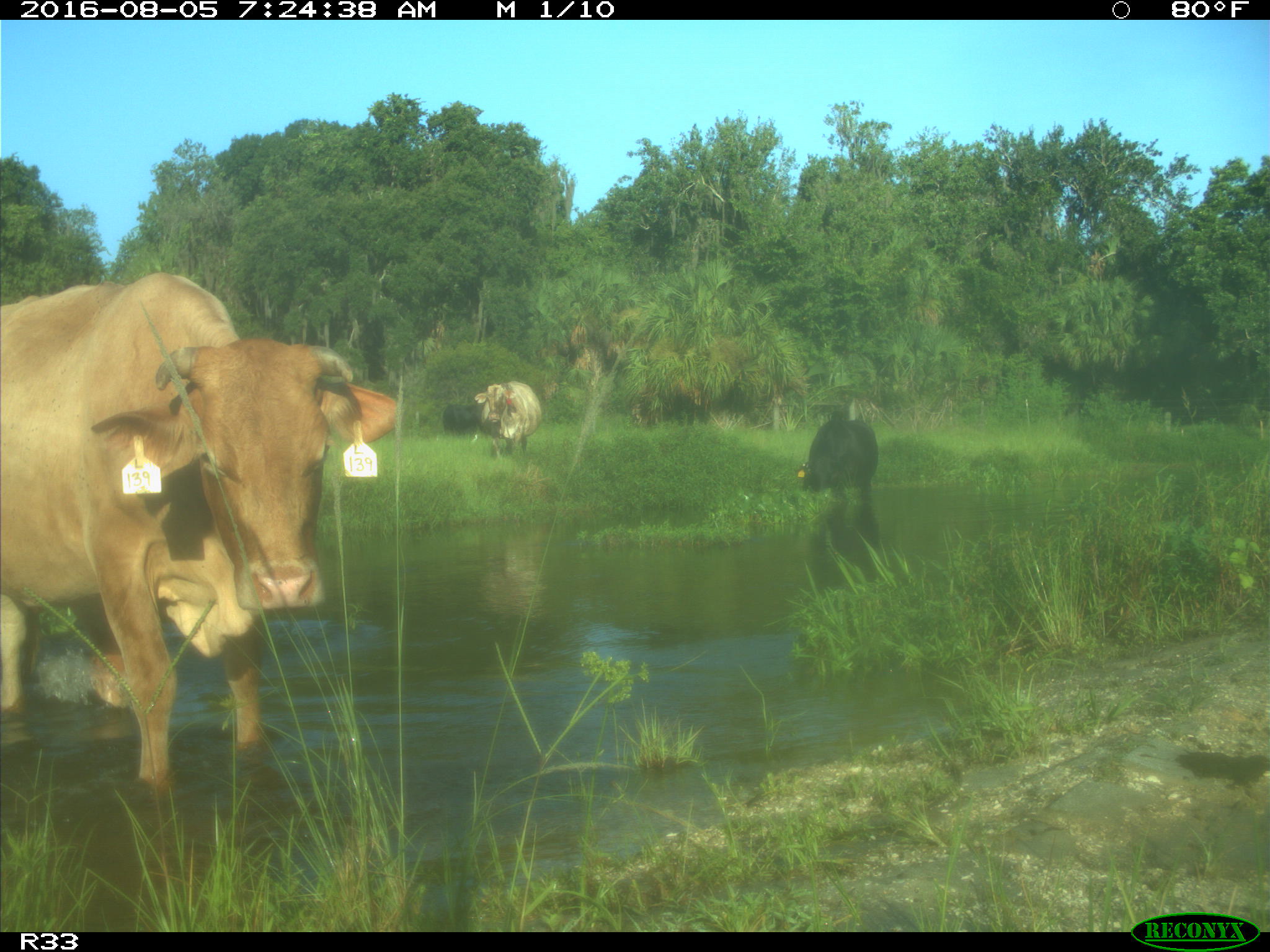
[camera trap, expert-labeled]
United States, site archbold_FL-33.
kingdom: Animalia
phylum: Chordata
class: Mammalia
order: Artiodactyla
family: Bovidae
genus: Bos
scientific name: Bos taurus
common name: domestic cow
Bos taurus (domestic cow).